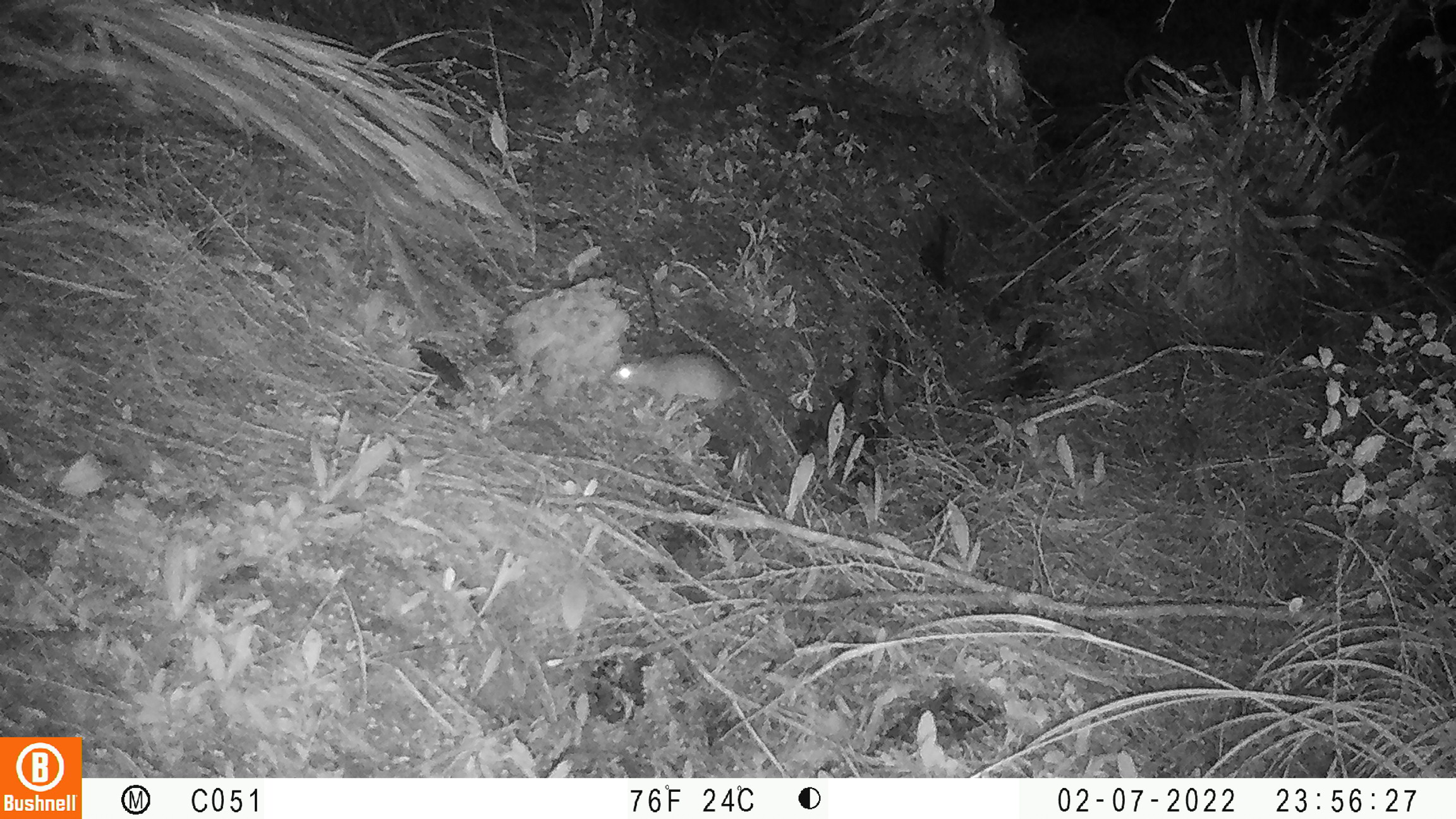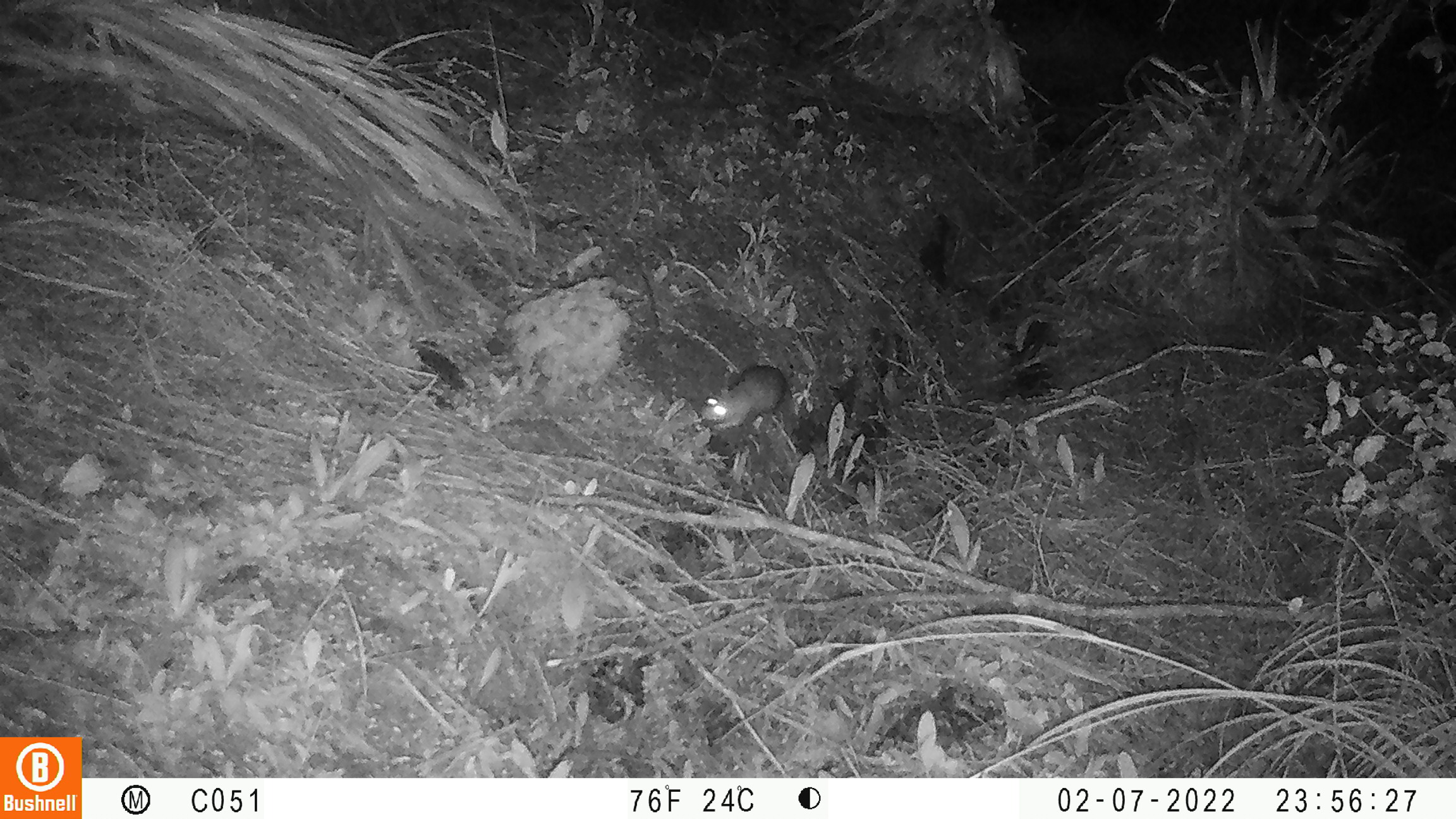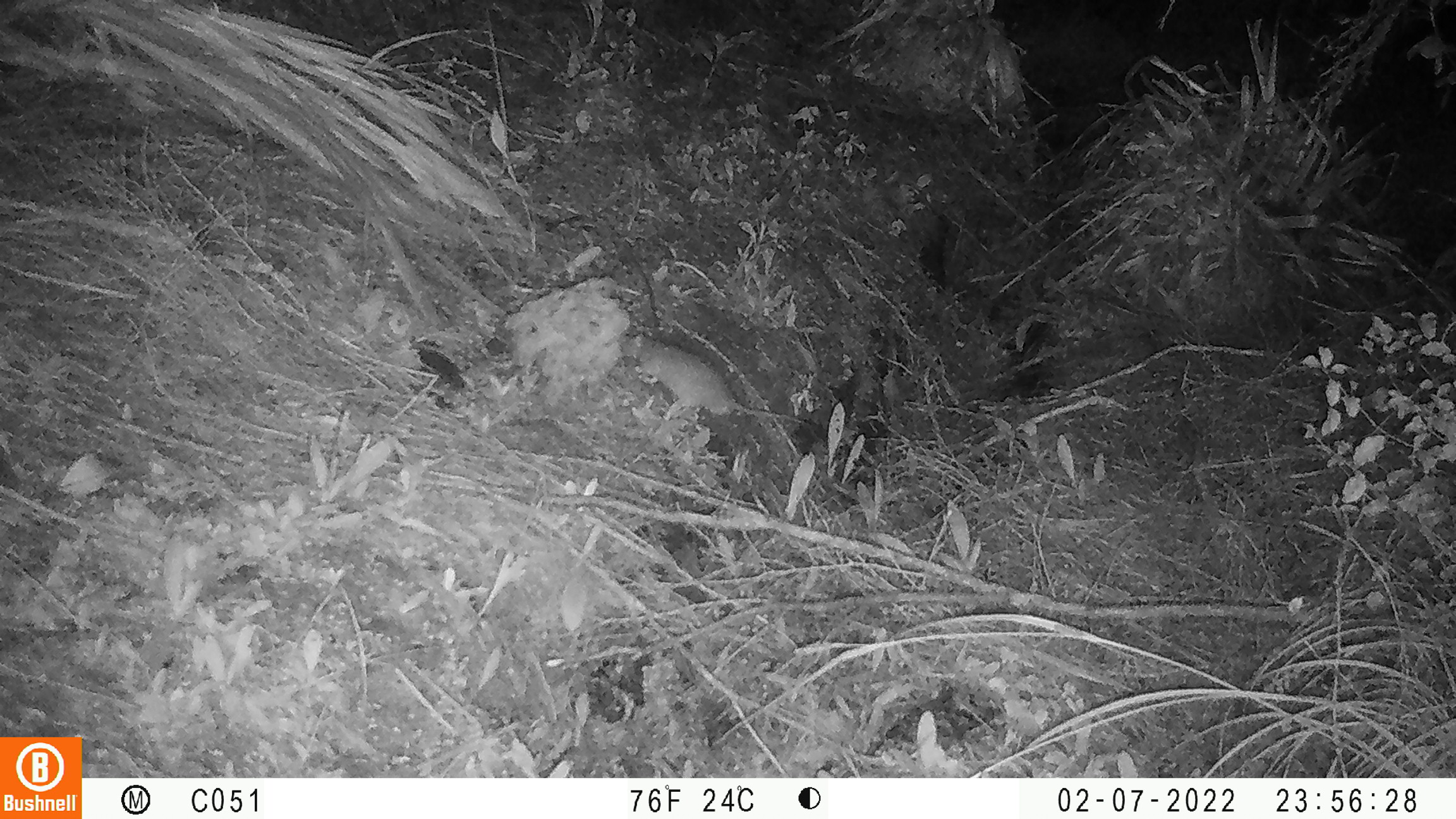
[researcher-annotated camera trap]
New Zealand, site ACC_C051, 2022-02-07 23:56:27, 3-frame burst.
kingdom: Animalia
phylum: Chordata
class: Mammalia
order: Rodentia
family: Muridae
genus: Rattus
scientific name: Rattus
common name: rat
Rat (Rattus).